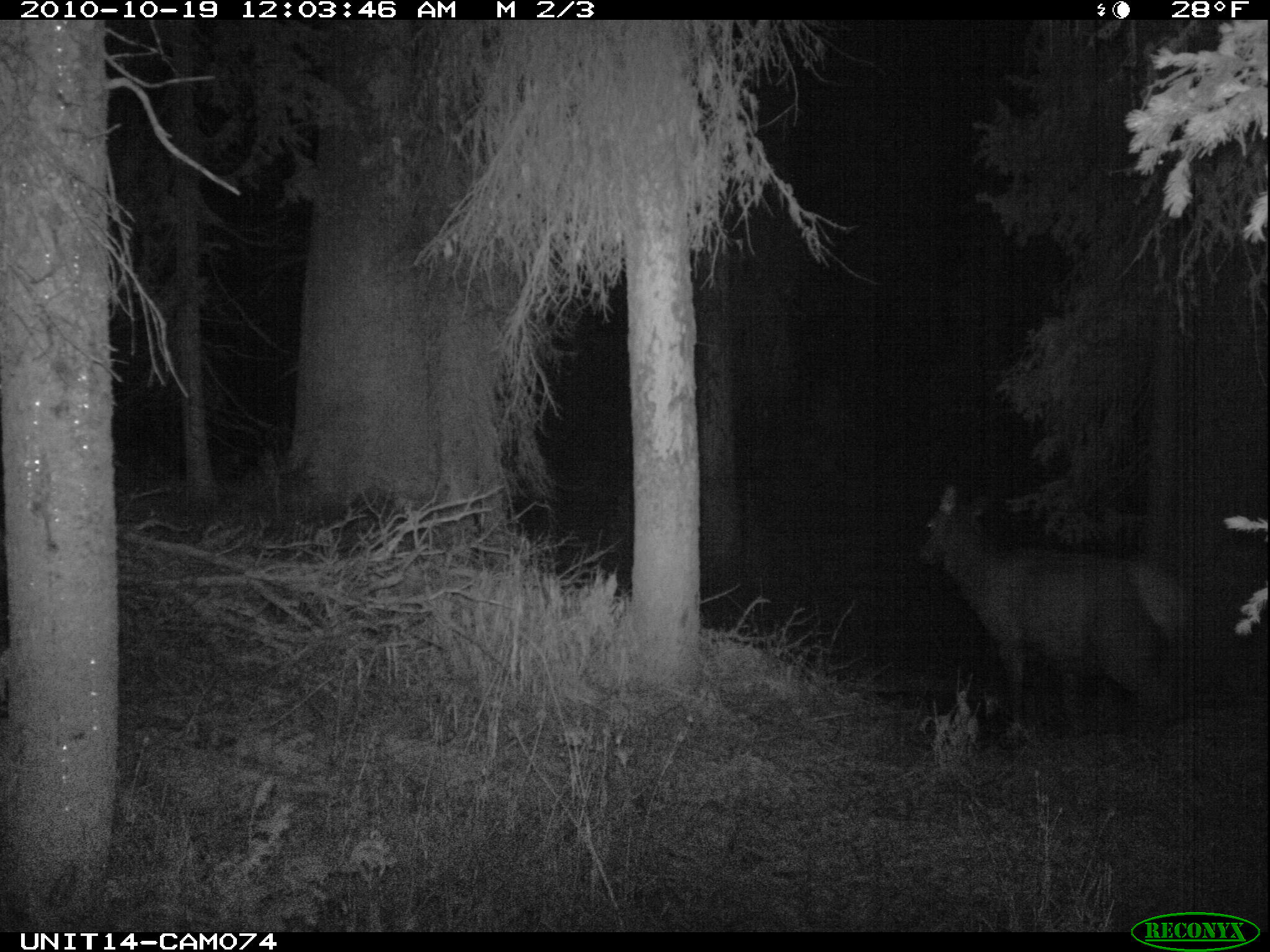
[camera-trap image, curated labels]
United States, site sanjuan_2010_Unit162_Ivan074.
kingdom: Animalia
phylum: Chordata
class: Mammalia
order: Artiodactyla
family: Cervidae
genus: Cervus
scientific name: Cervus elaphus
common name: red deer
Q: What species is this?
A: Cervus elaphus (red deer).